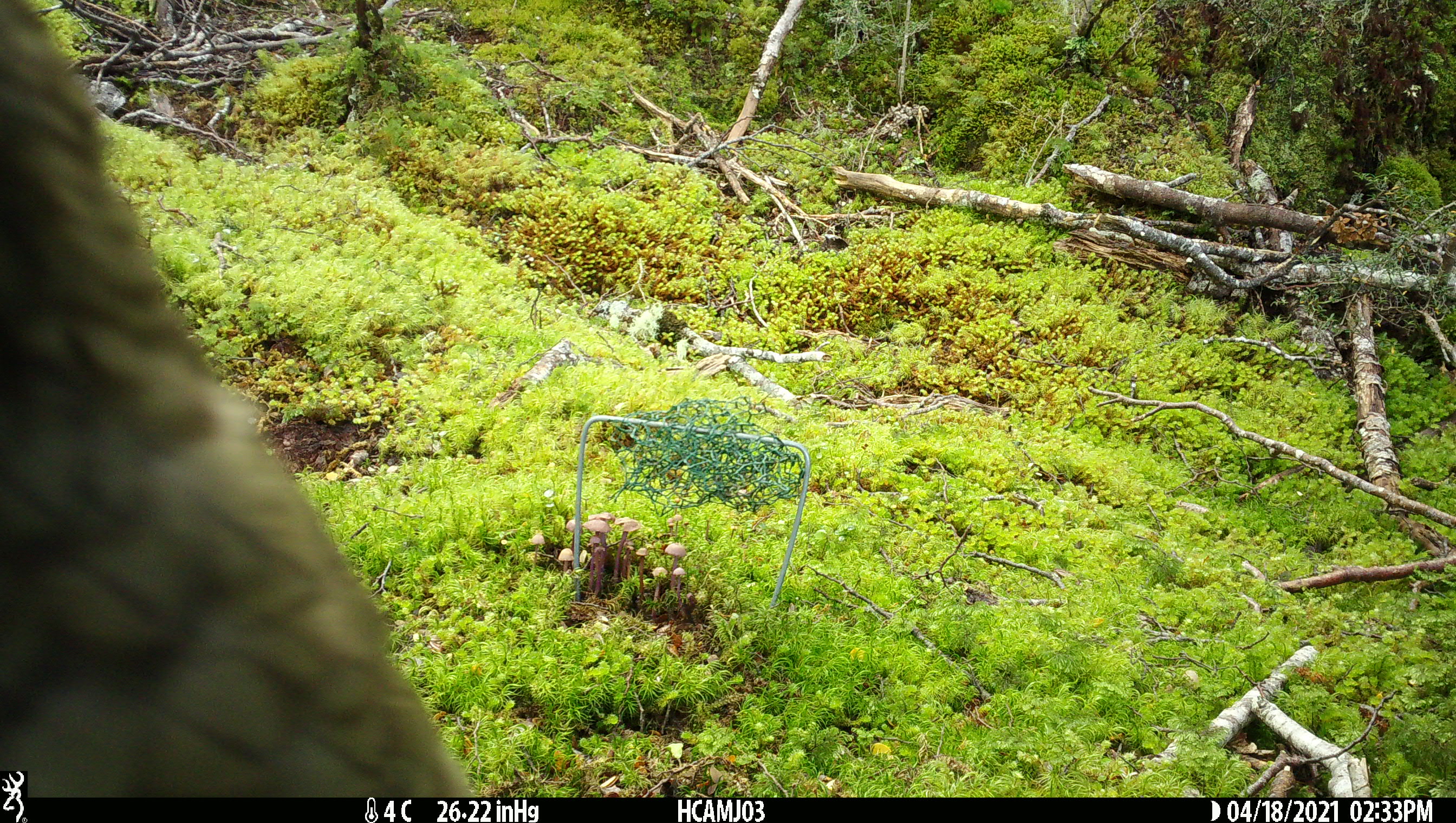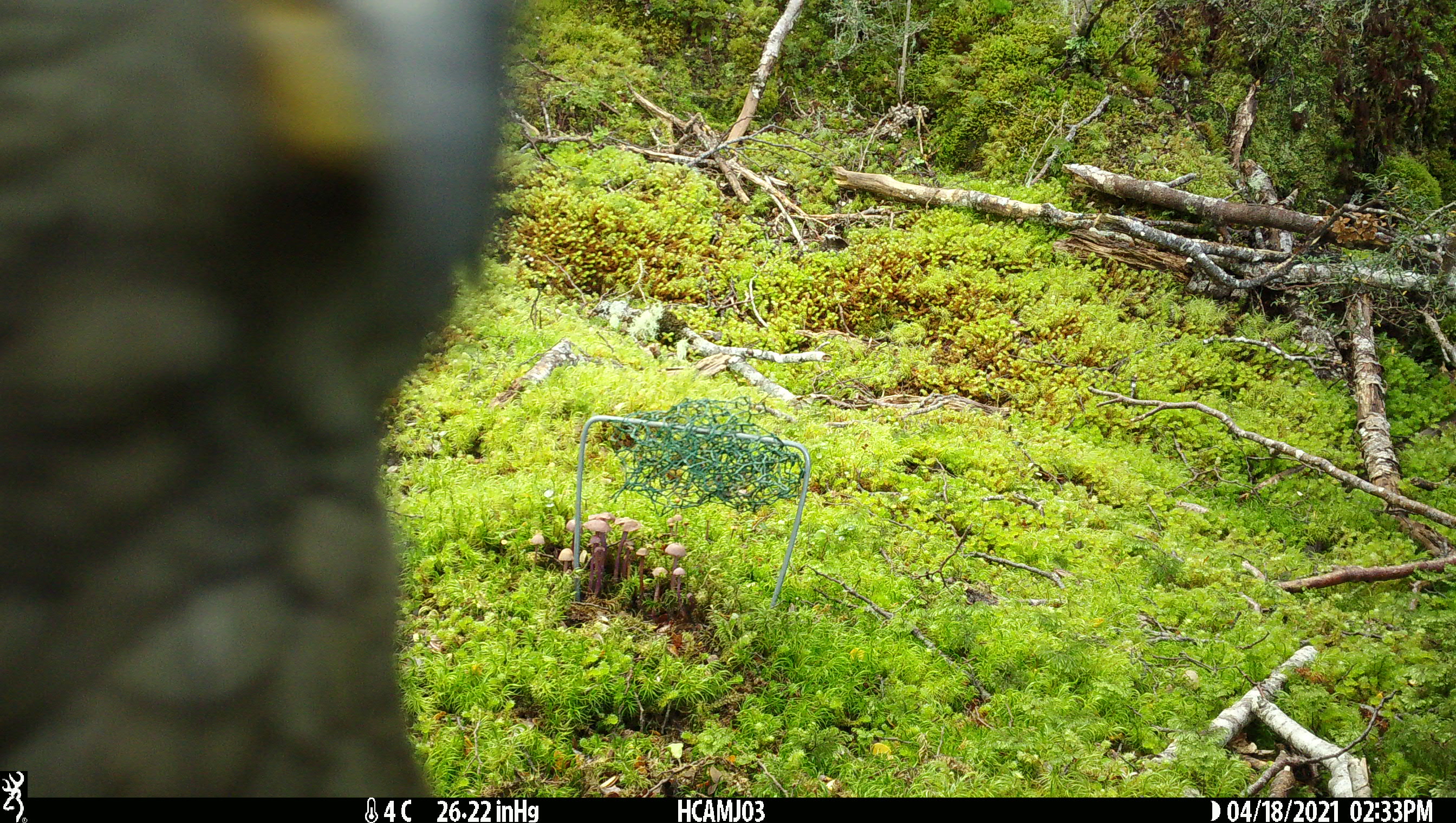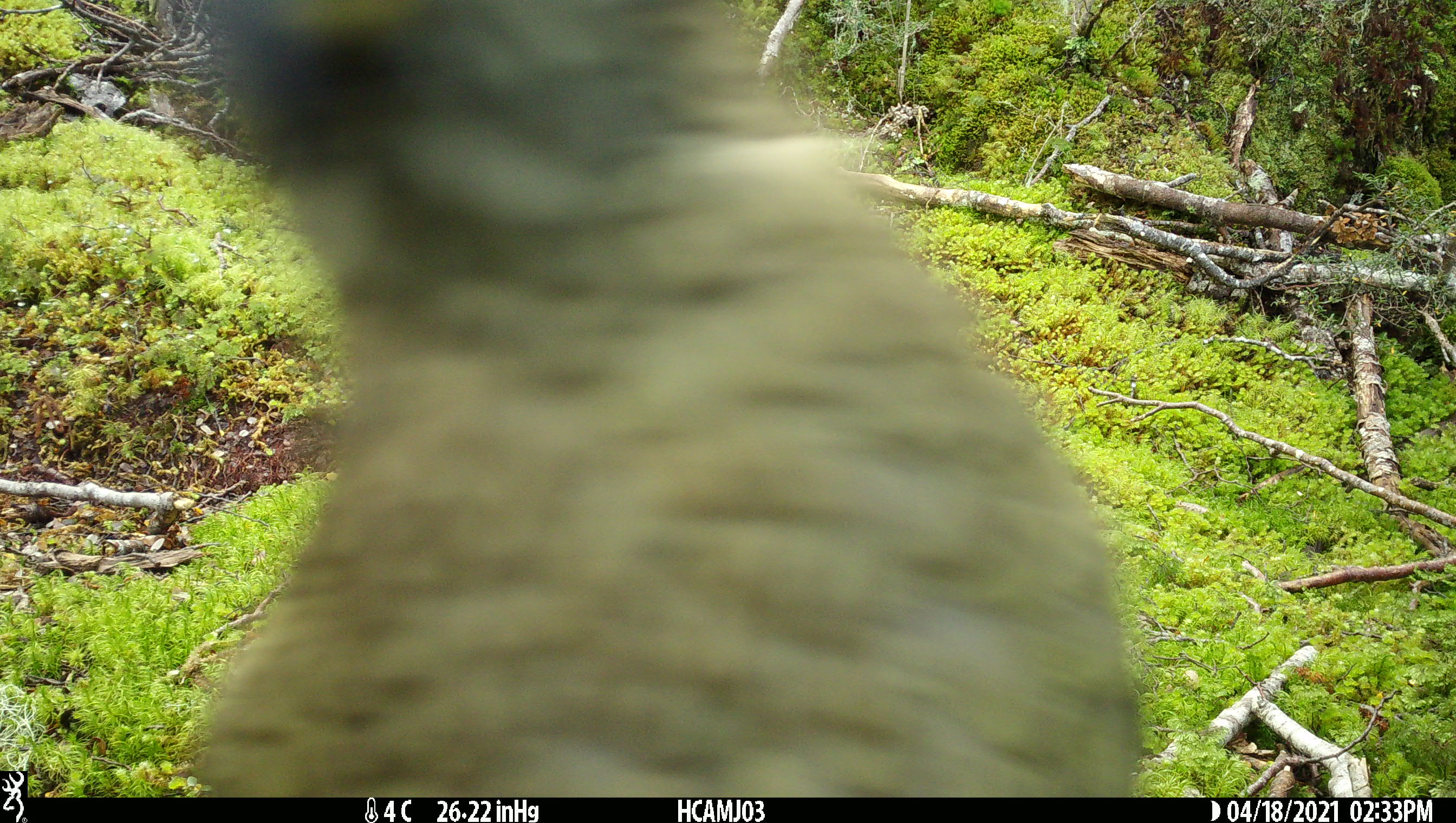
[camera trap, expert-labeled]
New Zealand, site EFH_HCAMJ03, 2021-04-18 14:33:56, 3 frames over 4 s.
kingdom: Animalia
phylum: Chordata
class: Aves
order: Psittaciformes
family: Strigopidae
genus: Nestor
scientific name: Nestor notabilis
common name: kea